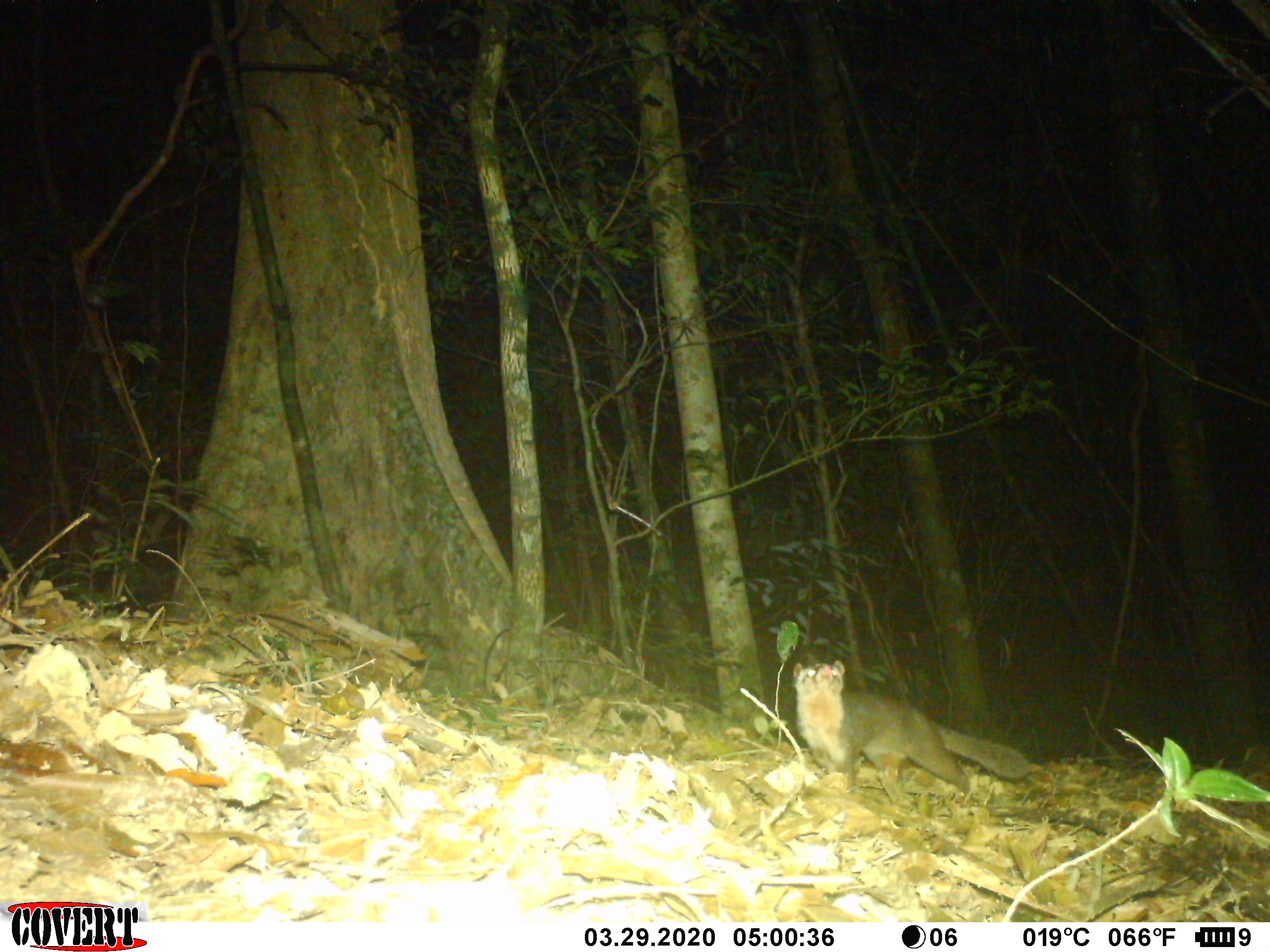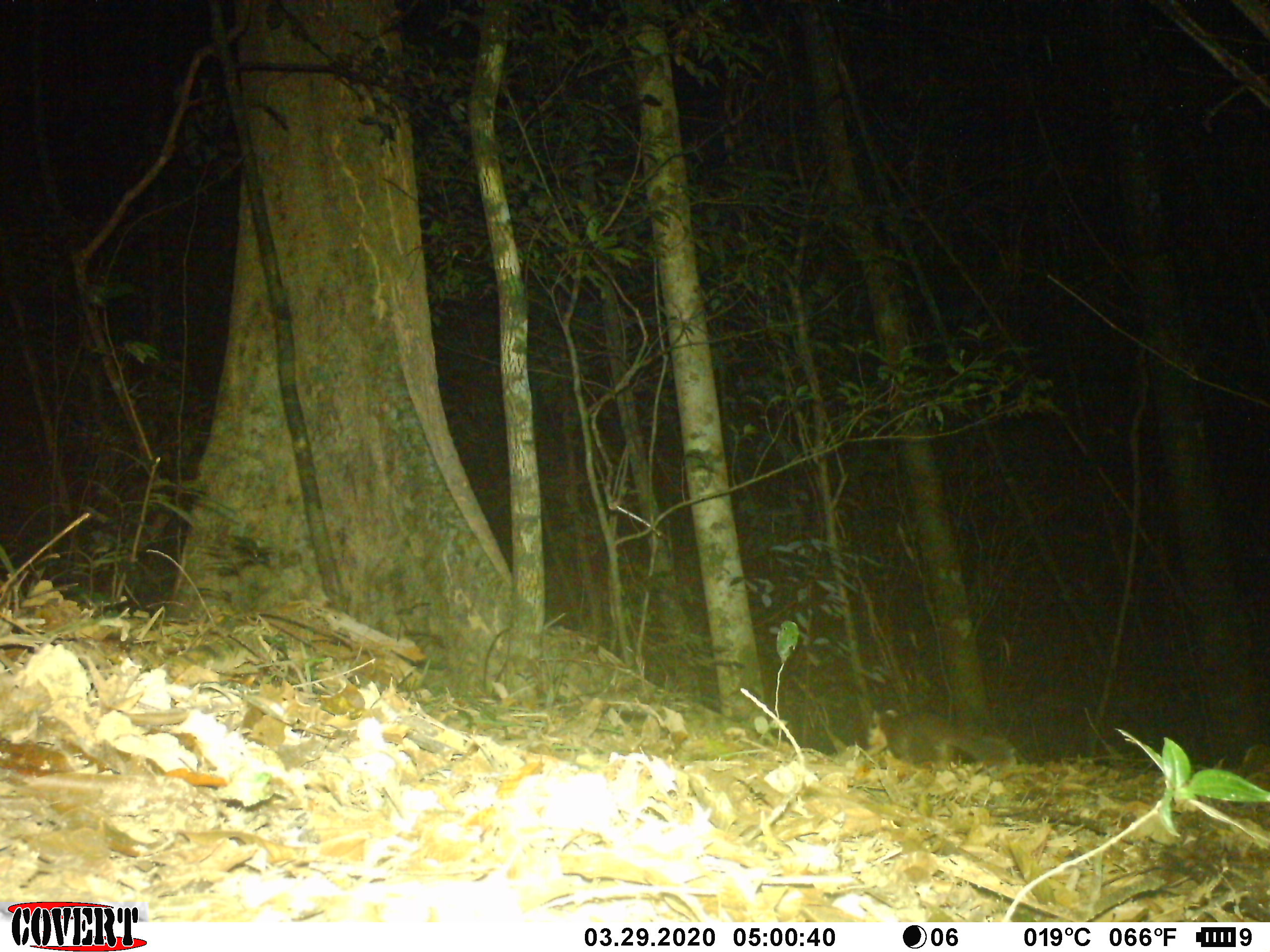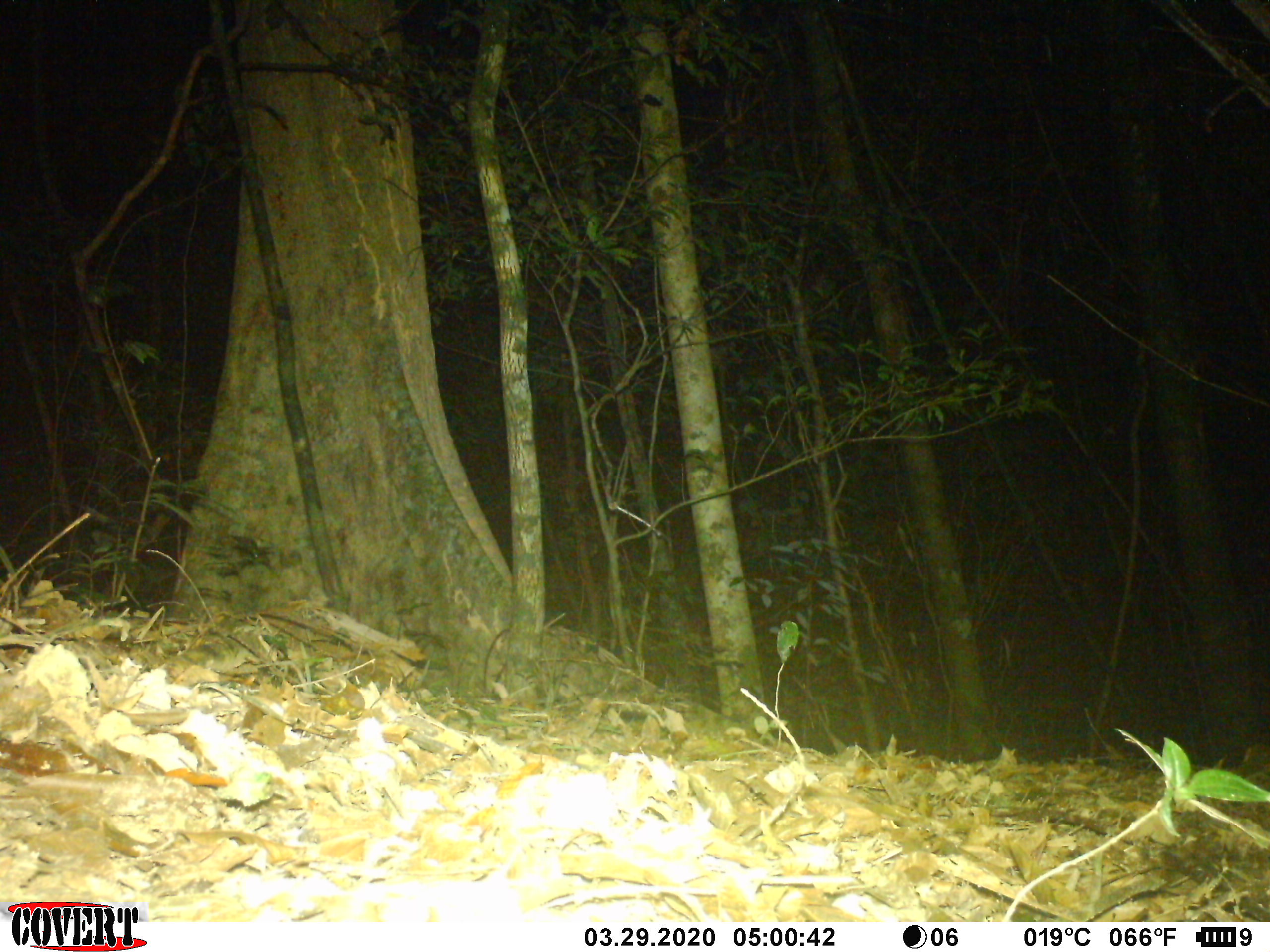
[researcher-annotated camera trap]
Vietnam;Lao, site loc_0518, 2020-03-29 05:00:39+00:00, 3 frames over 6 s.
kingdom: Animalia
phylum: Chordata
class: Mammalia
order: Carnivora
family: Mustelidae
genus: Melogale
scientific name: Melogale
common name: ferret badger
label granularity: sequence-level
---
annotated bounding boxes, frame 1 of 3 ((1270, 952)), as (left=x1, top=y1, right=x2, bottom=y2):
ferret badger: (left=792, top=659, right=1030, bottom=804)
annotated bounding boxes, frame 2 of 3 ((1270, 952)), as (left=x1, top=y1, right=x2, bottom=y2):
ferret badger: (left=866, top=708, right=1017, bottom=771)